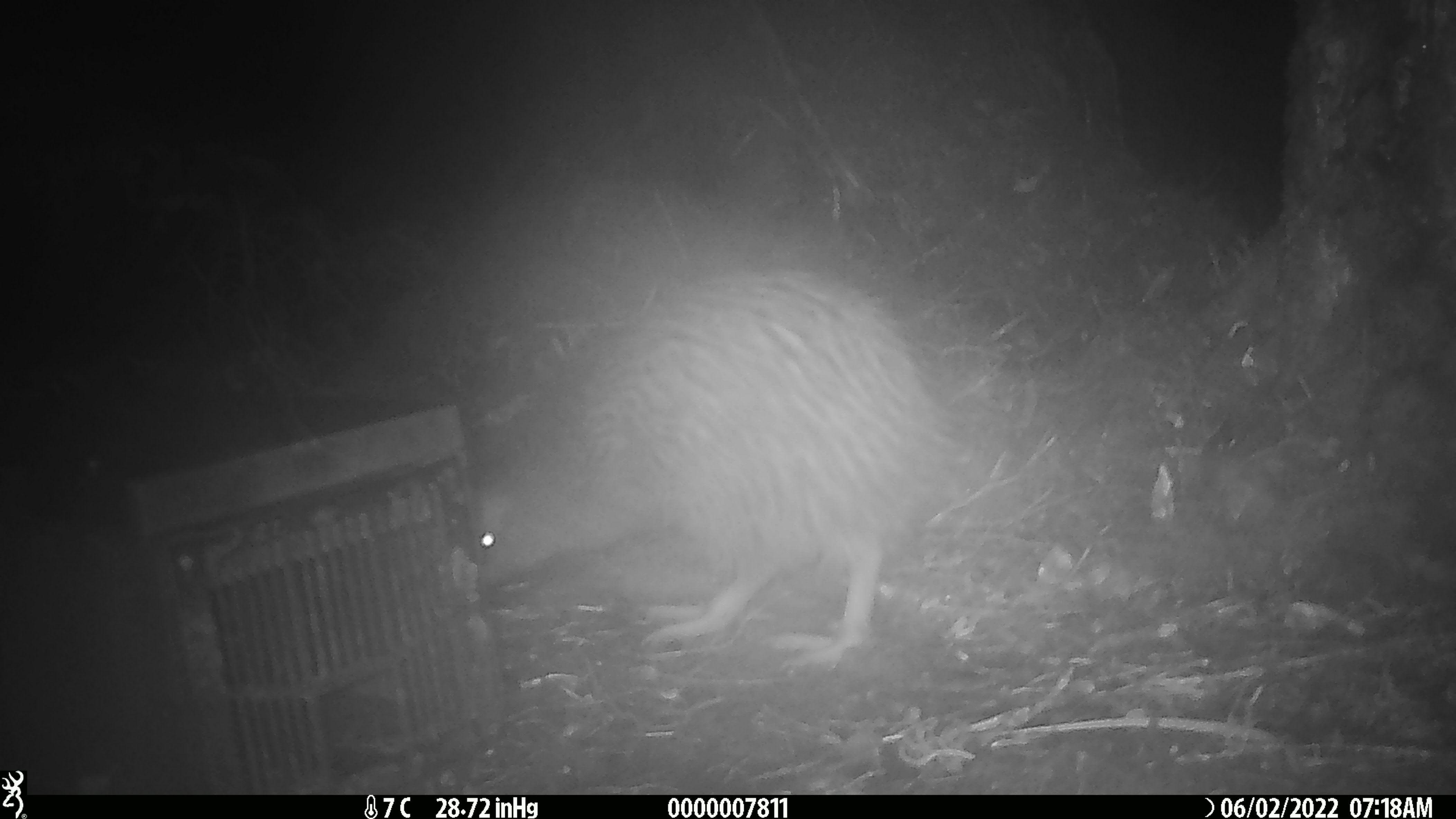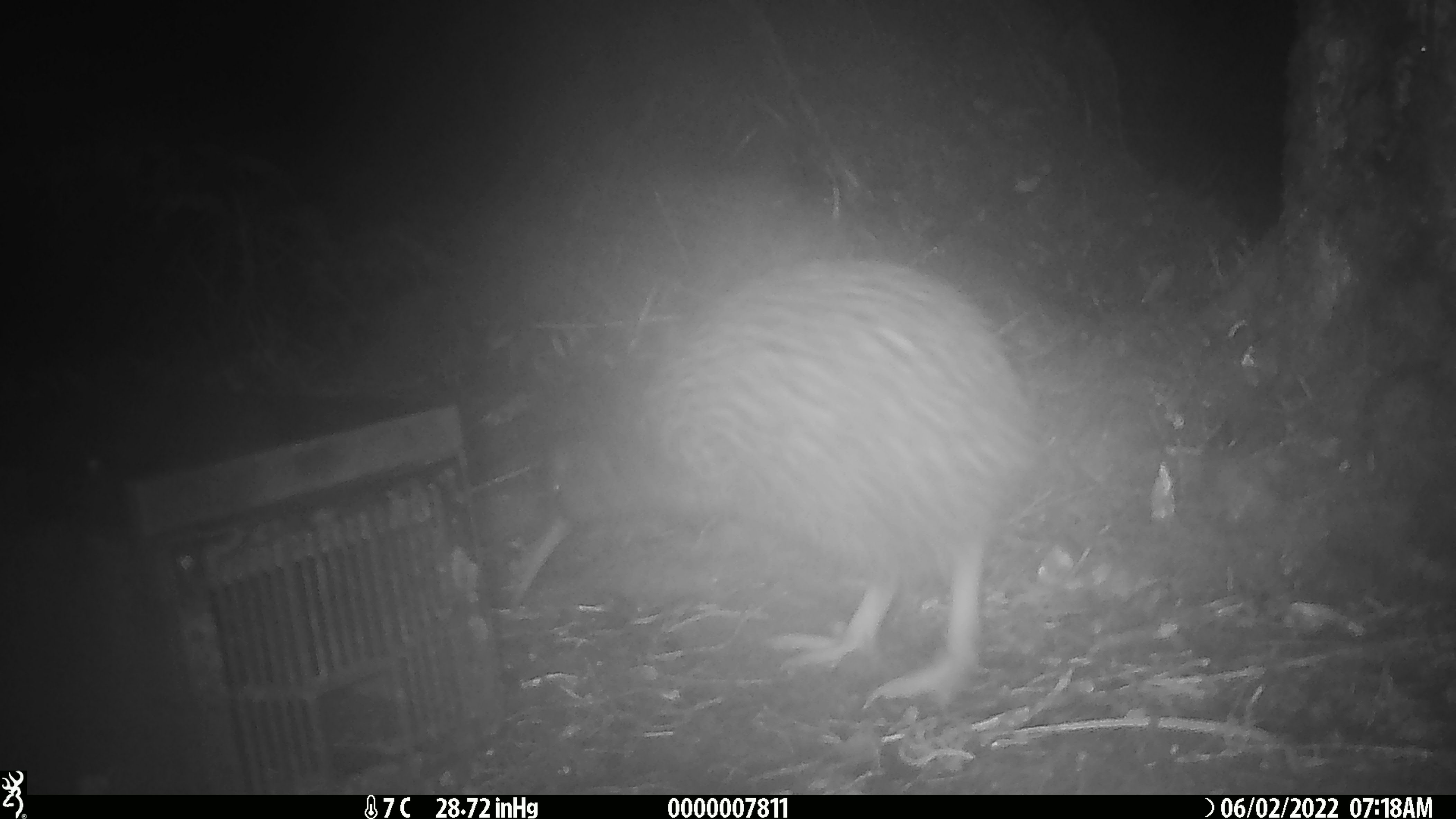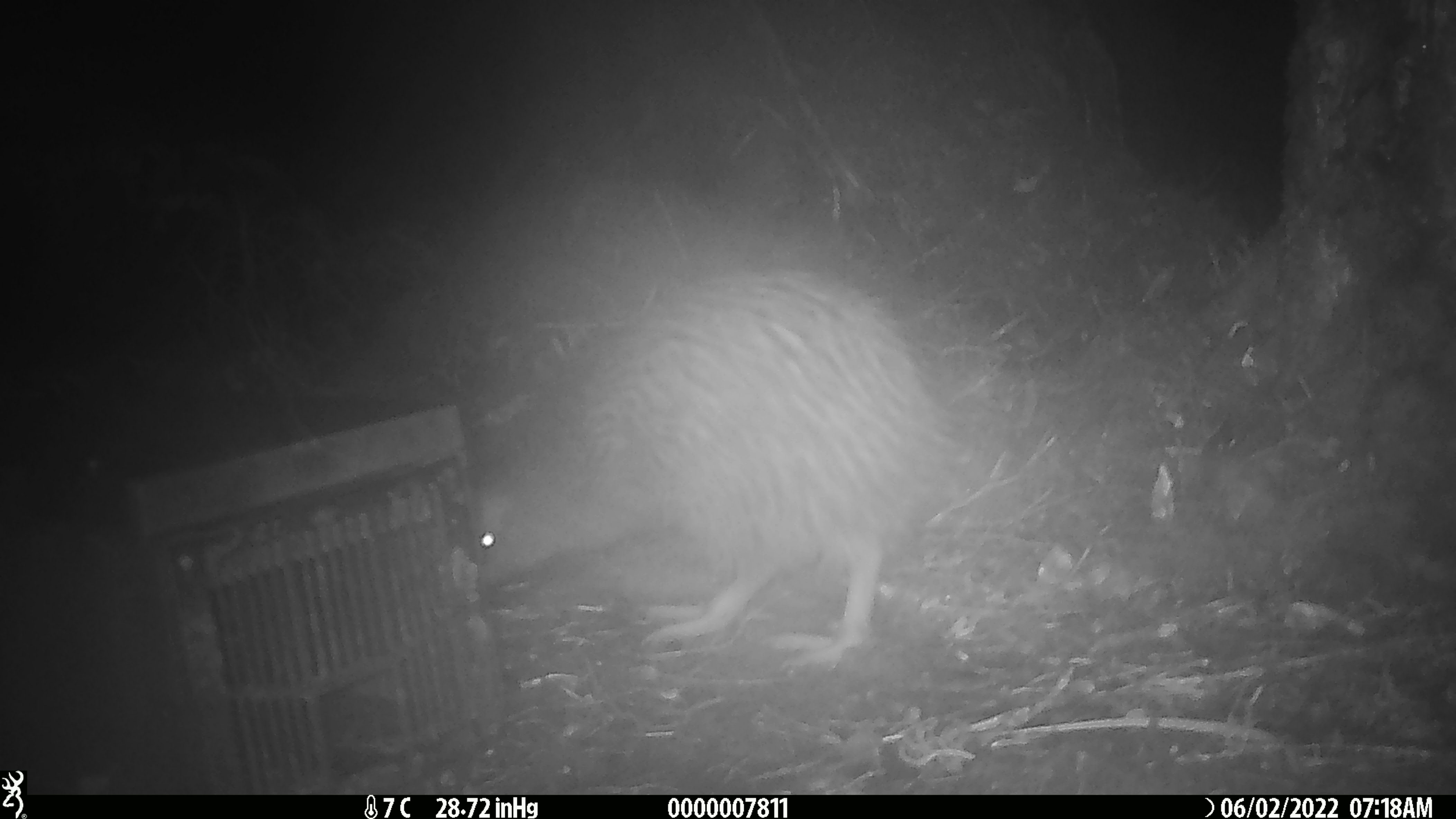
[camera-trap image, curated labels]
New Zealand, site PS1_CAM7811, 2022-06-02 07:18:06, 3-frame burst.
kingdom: Animalia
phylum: Chordata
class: Aves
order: Apterygiformes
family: Apterygidae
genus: Apteryx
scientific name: Apteryx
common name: kiwi